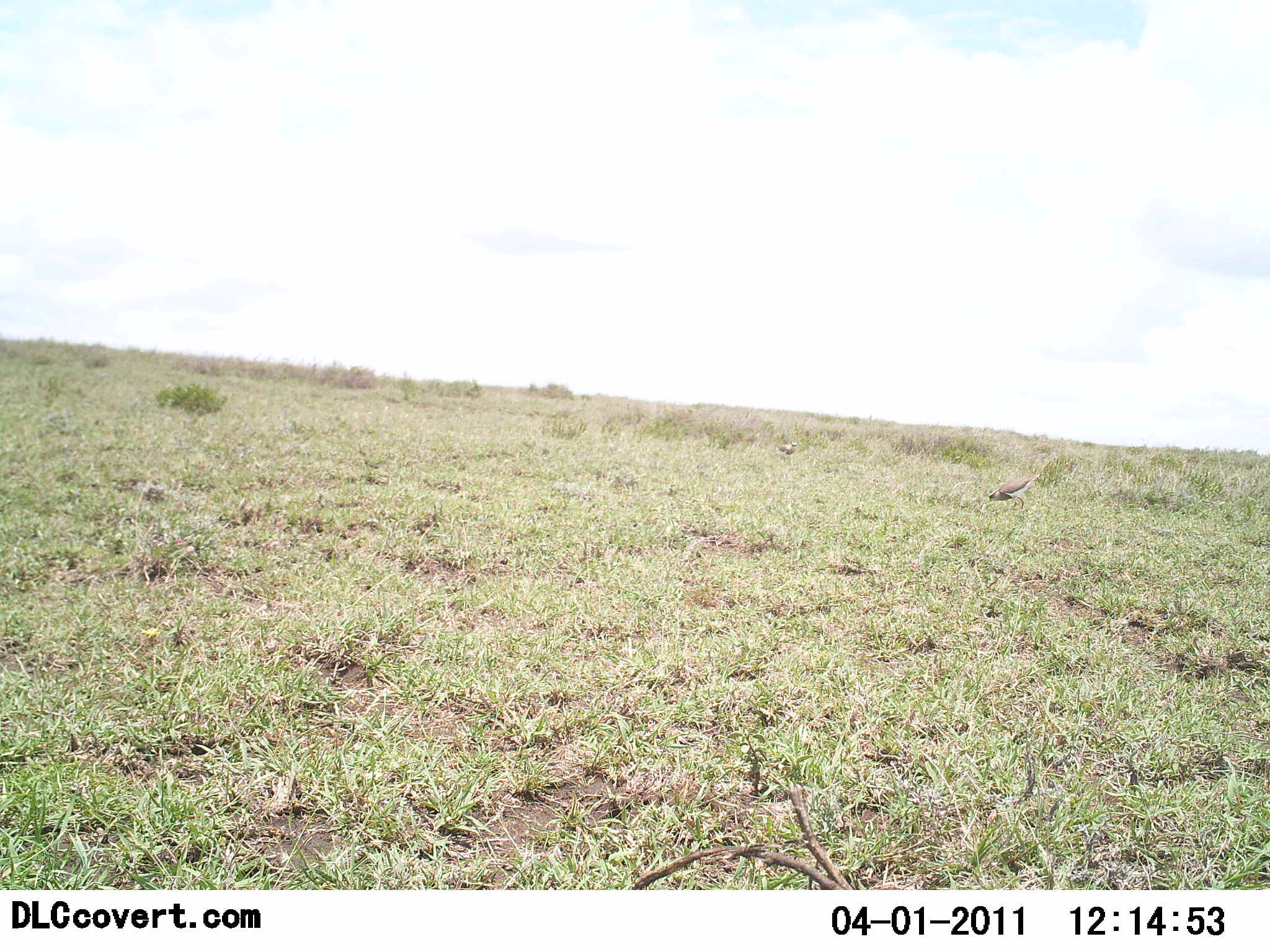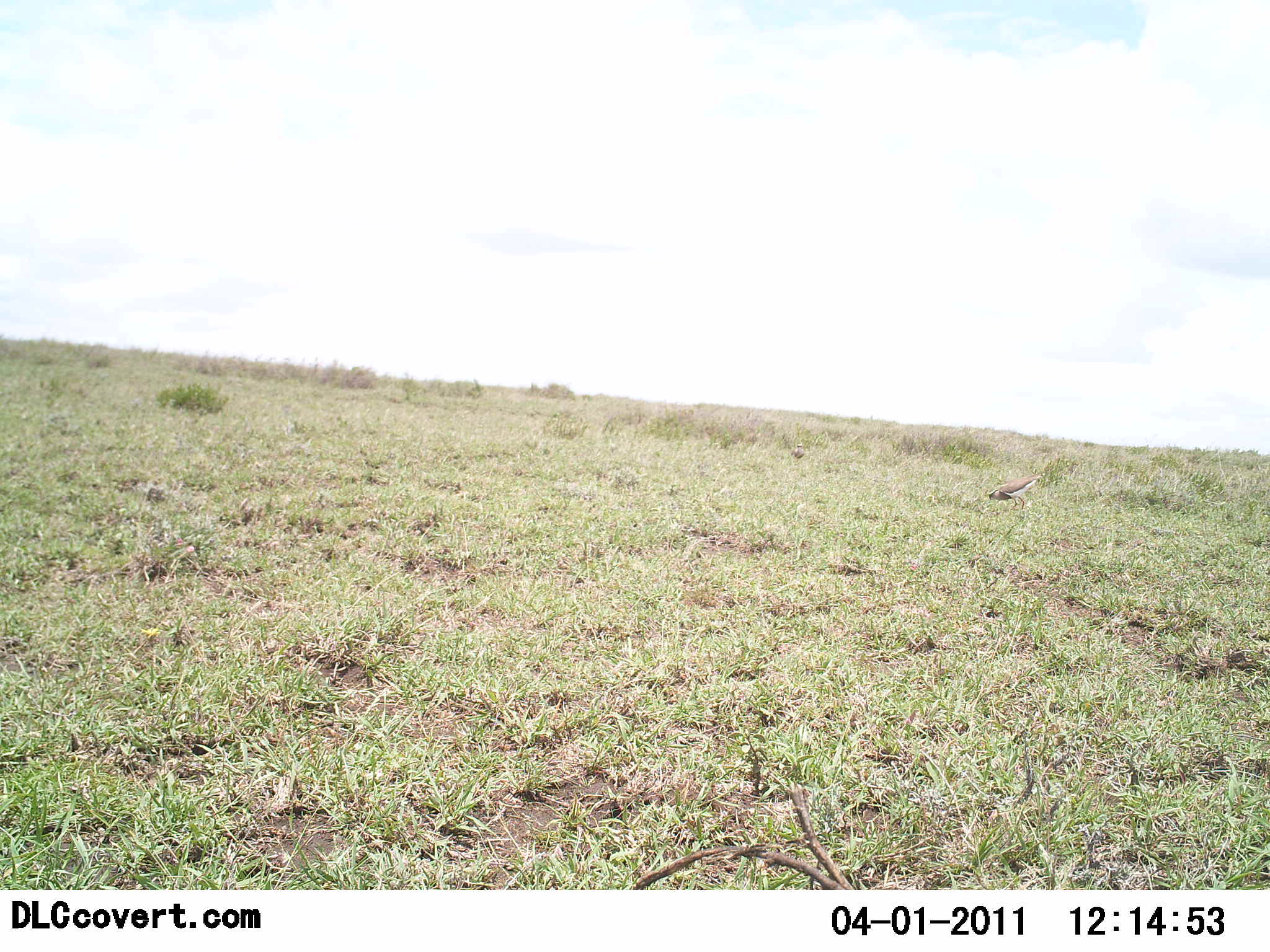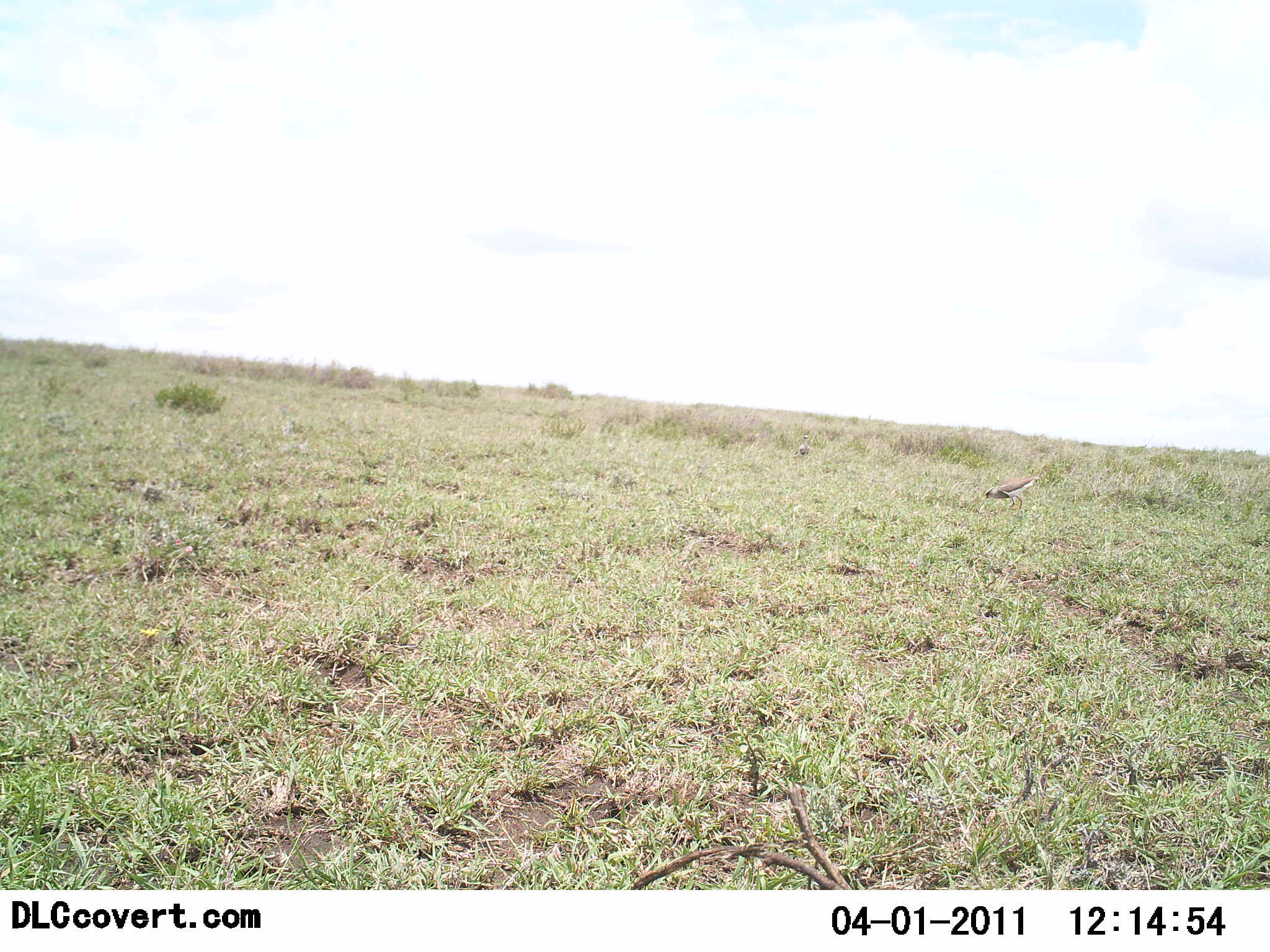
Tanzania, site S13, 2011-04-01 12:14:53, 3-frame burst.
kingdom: Animalia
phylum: Chordata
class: Aves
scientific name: Aves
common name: bird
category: otherbird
Otherbird (bird) (Aves), count 2. Behavior (volunteer vote fractions): standing 33%, resting 0%, moving 67%, interacting 0%. Young present (vote fraction): 0%. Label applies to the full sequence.